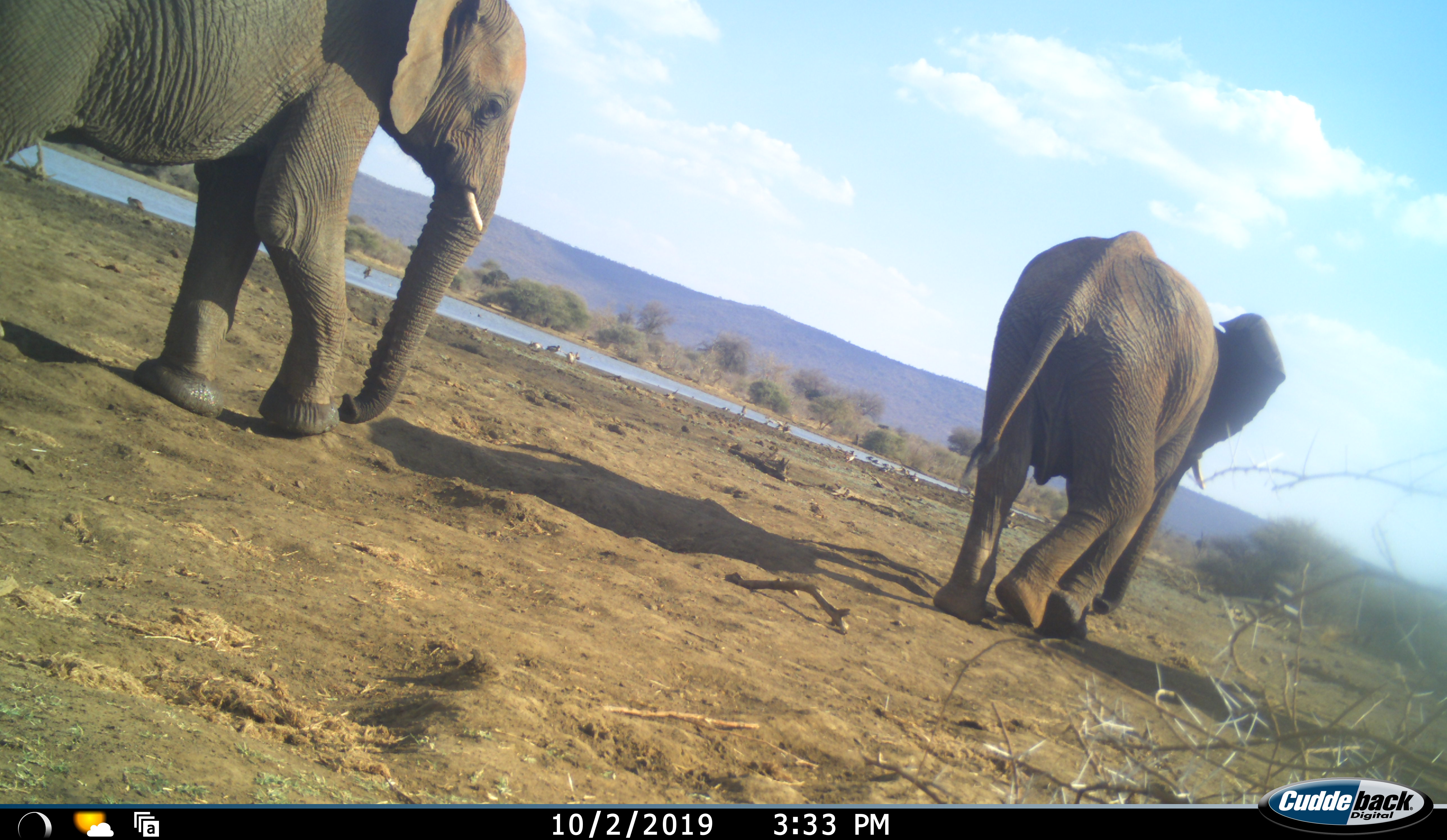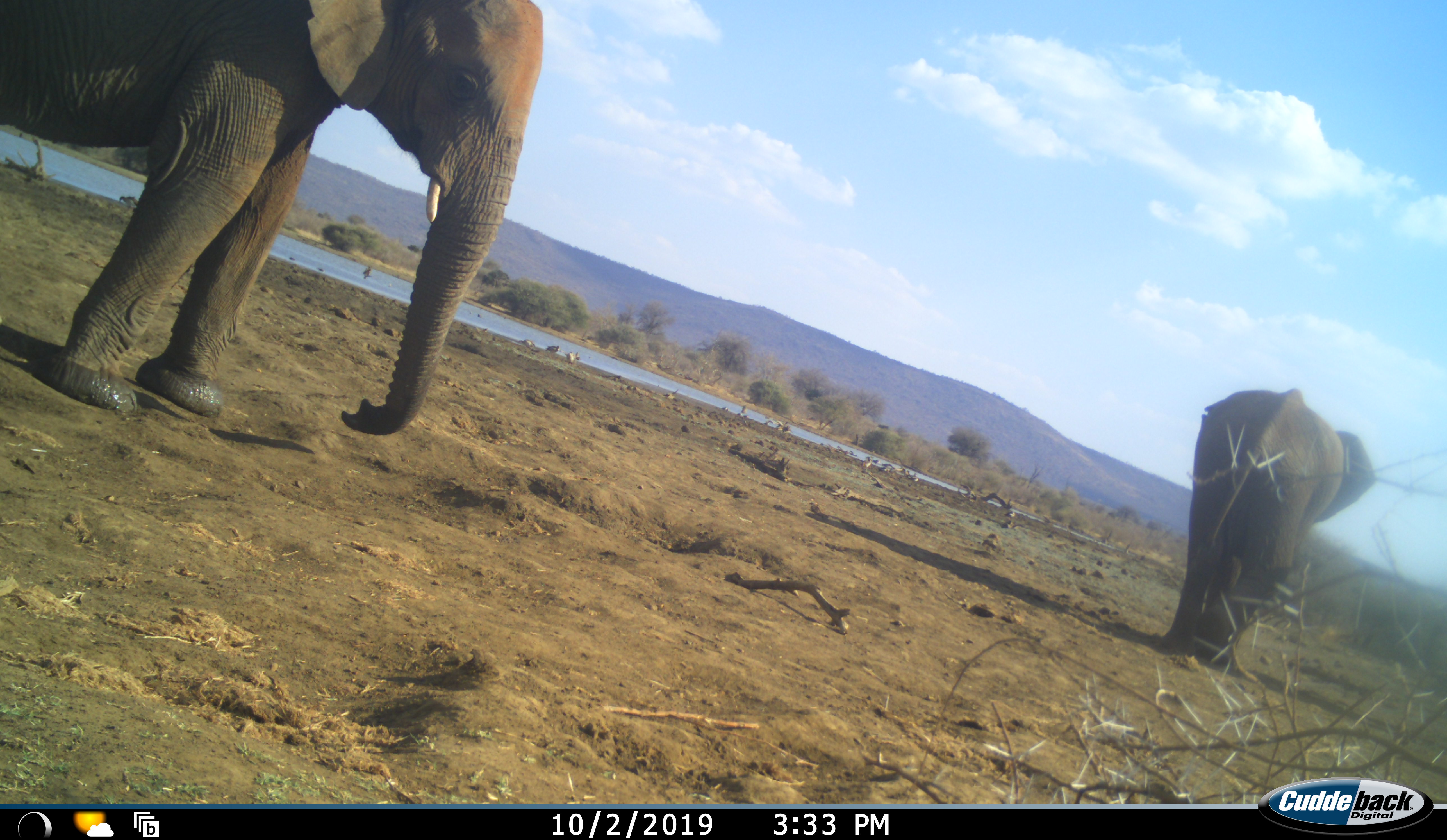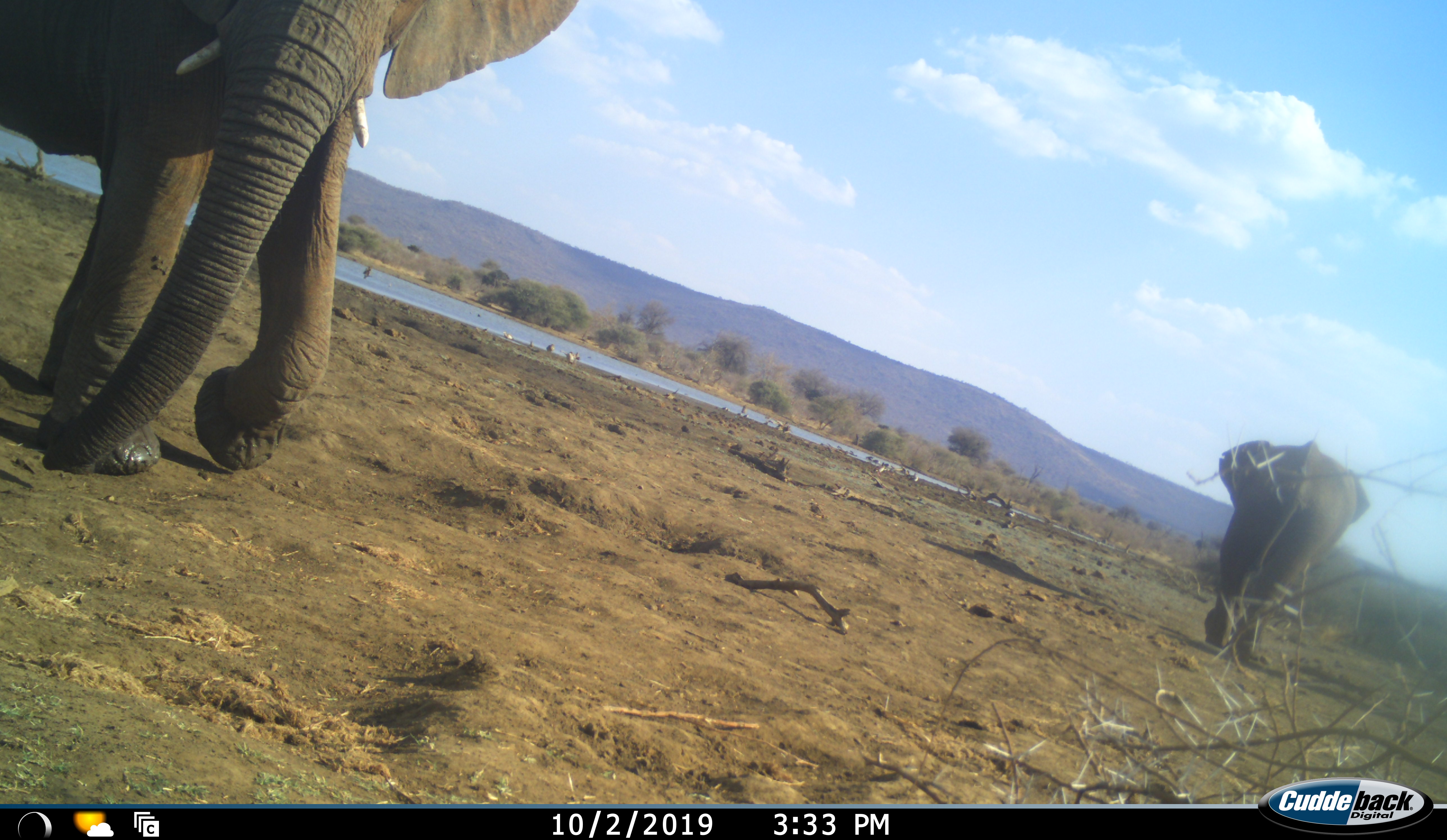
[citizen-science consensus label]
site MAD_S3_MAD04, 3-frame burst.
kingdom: Animalia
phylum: Chordata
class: Mammalia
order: Proboscidea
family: Elephantidae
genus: Loxodonta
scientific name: Loxodonta africana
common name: african bush elephant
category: elephant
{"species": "elephant (african bush elephant) (Loxodonta africana)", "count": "2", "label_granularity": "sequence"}